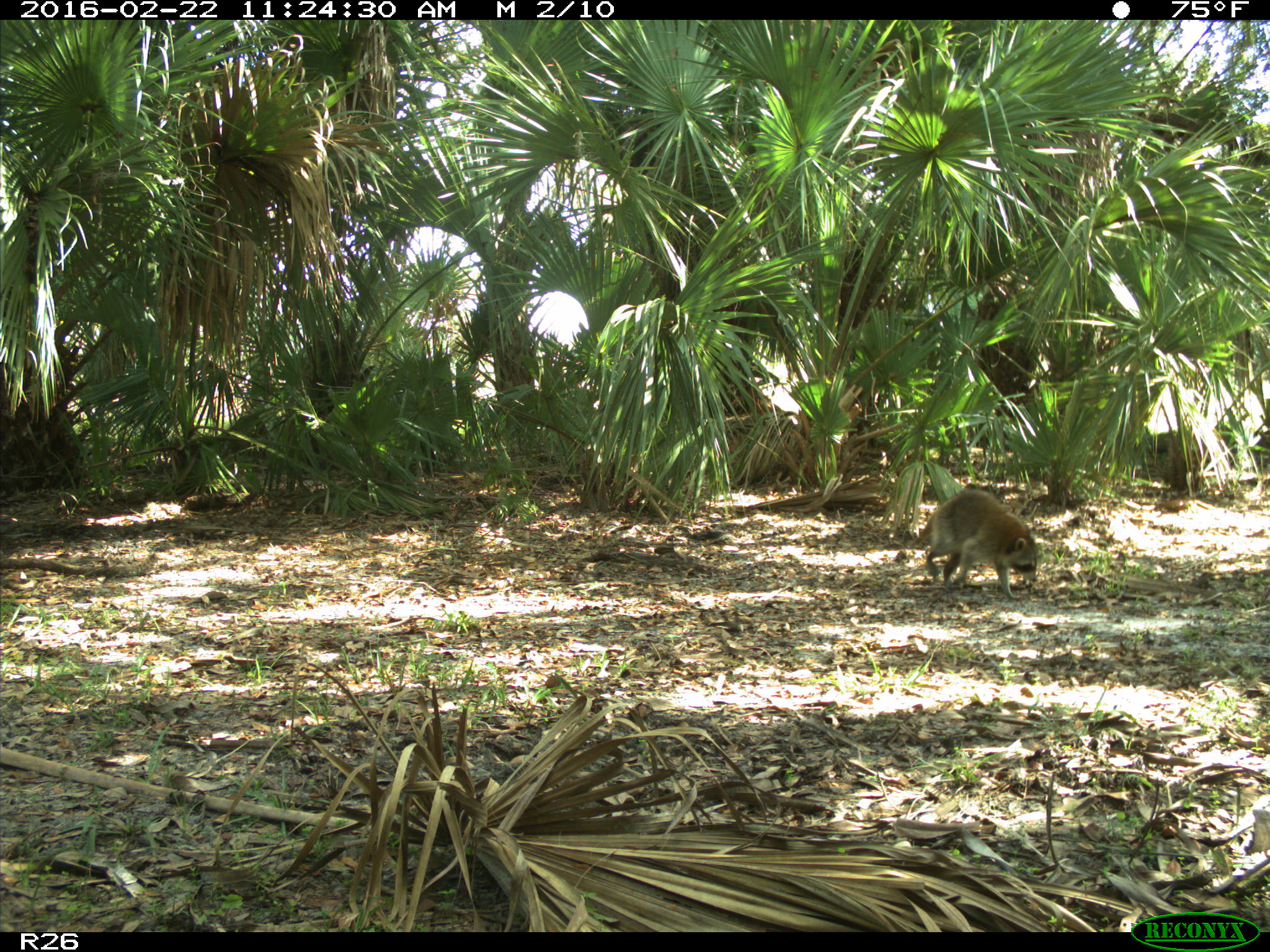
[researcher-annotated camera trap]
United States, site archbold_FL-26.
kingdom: Animalia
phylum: Chordata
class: Mammalia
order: Carnivora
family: Procyonidae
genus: Procyon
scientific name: Procyon lotor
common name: common raccoon